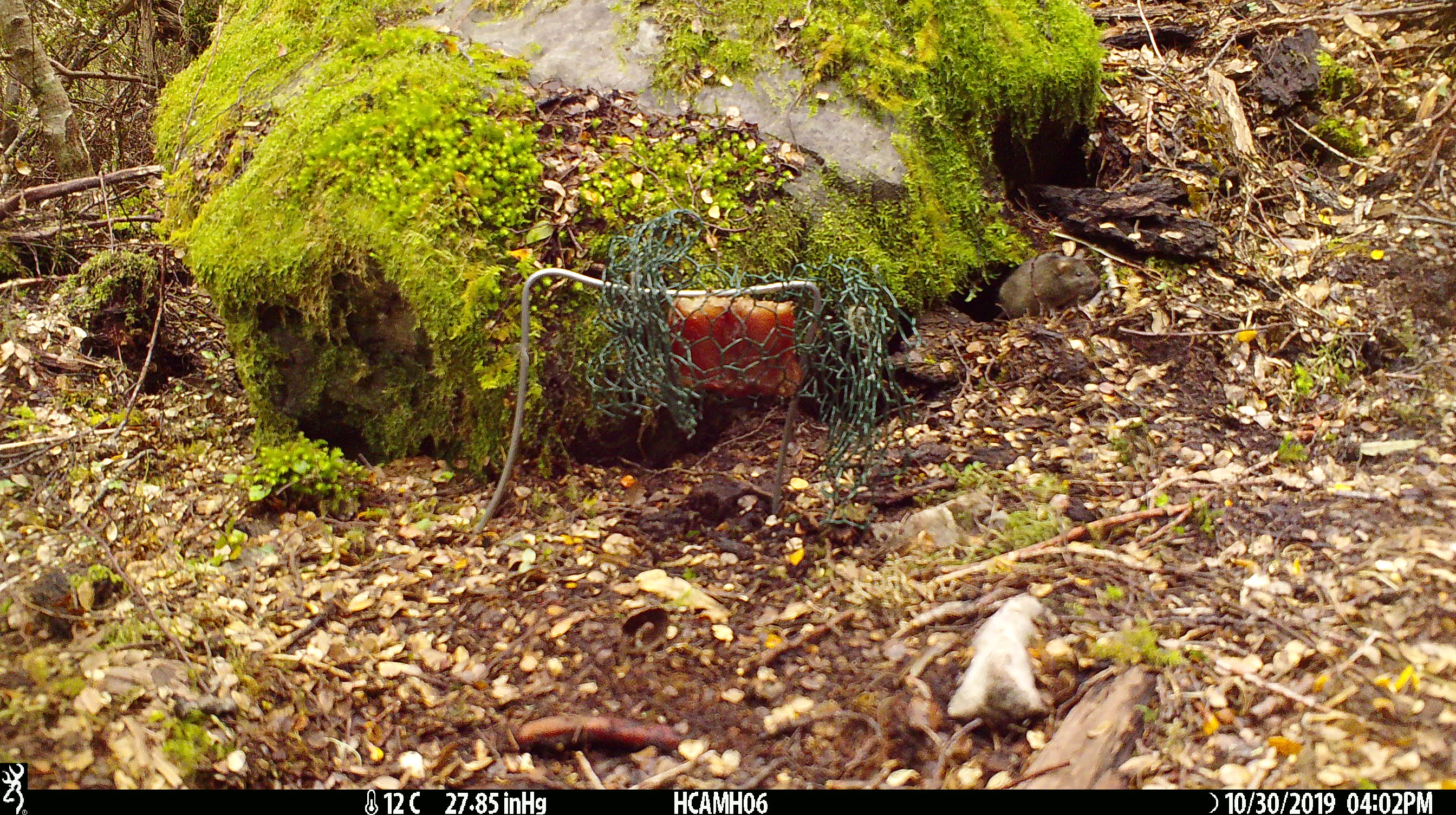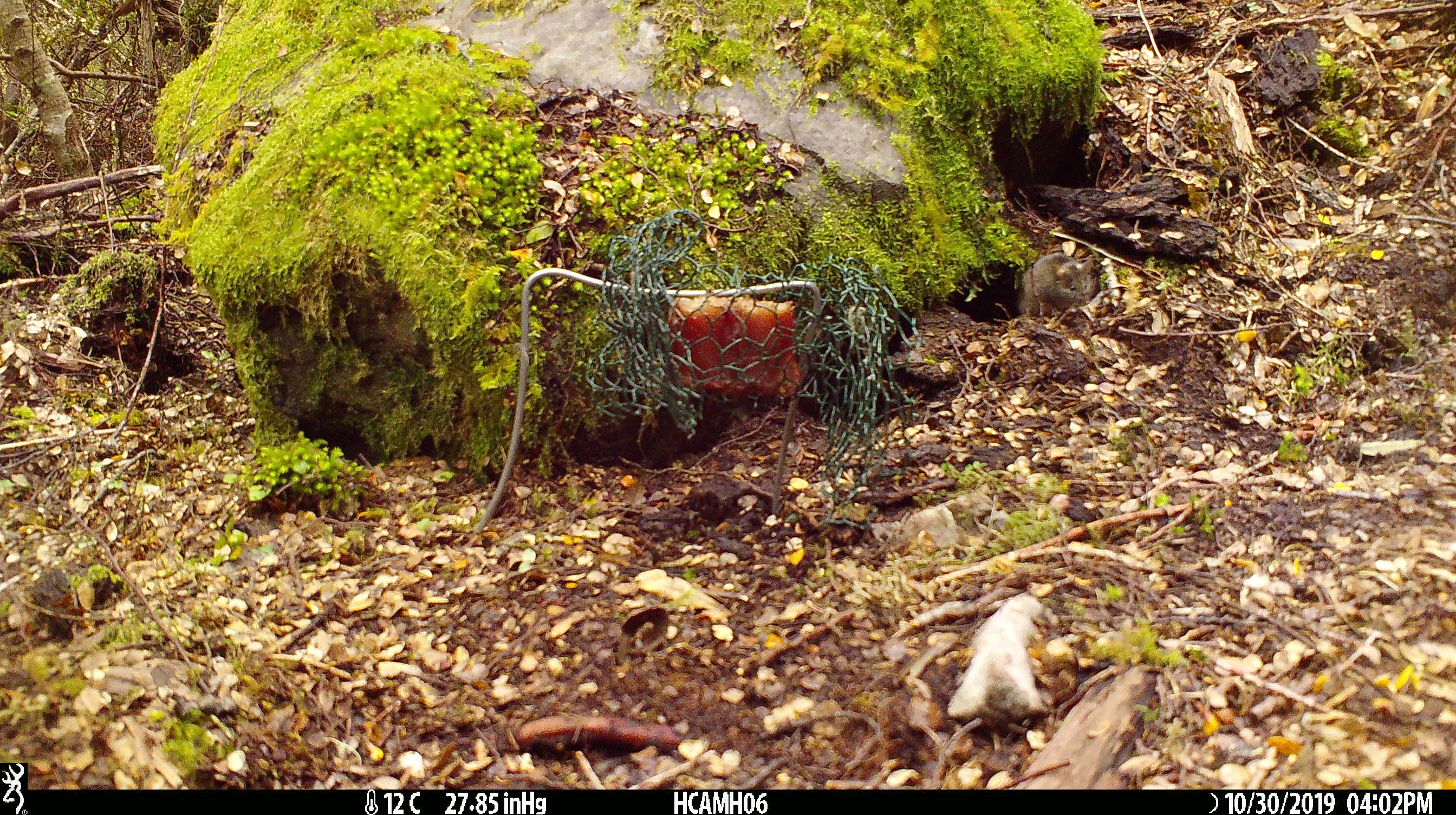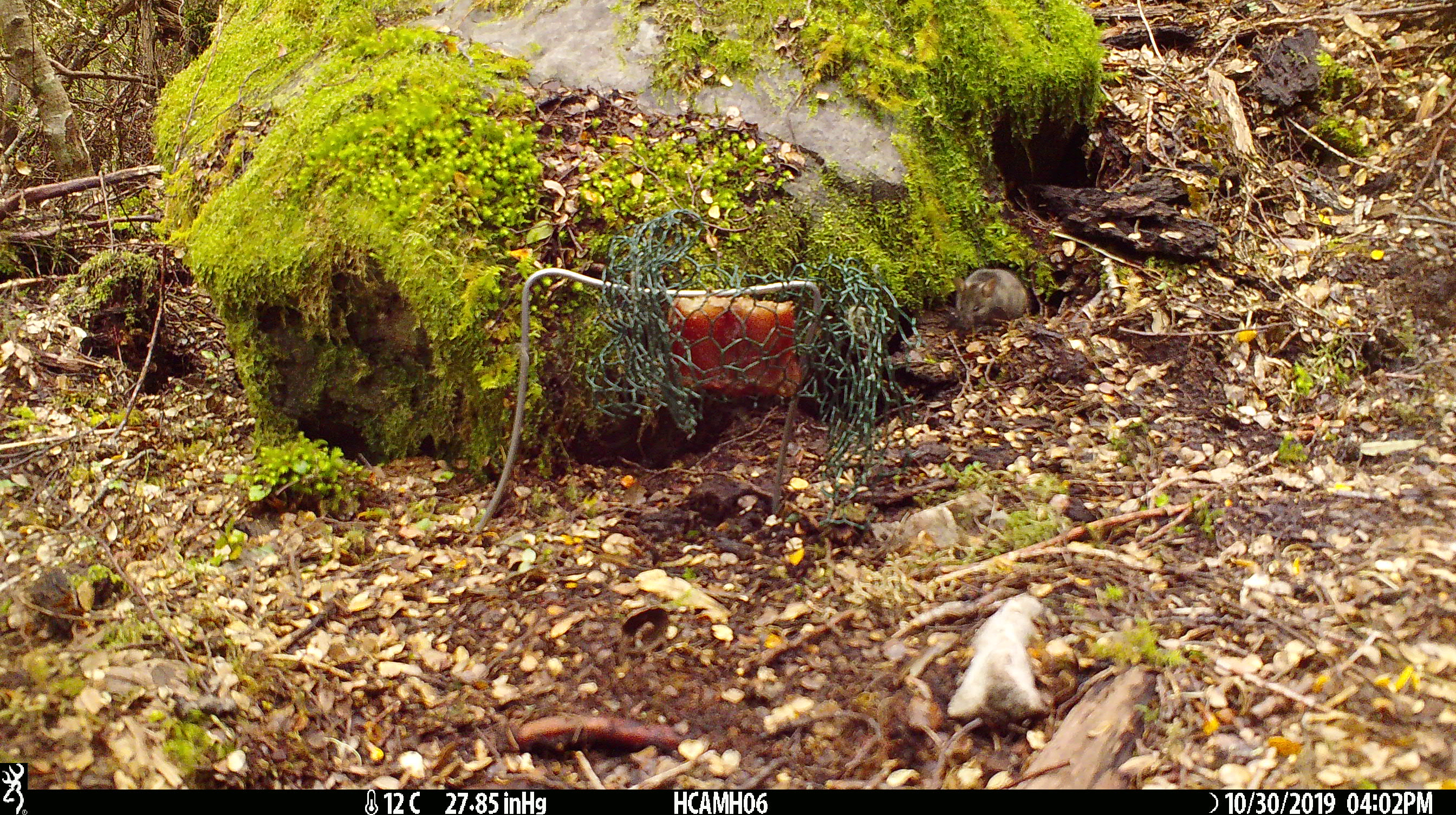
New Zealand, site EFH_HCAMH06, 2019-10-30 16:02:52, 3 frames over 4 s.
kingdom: Animalia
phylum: Chordata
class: Mammalia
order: Rodentia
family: Muridae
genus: Mus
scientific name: Mus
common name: mouse